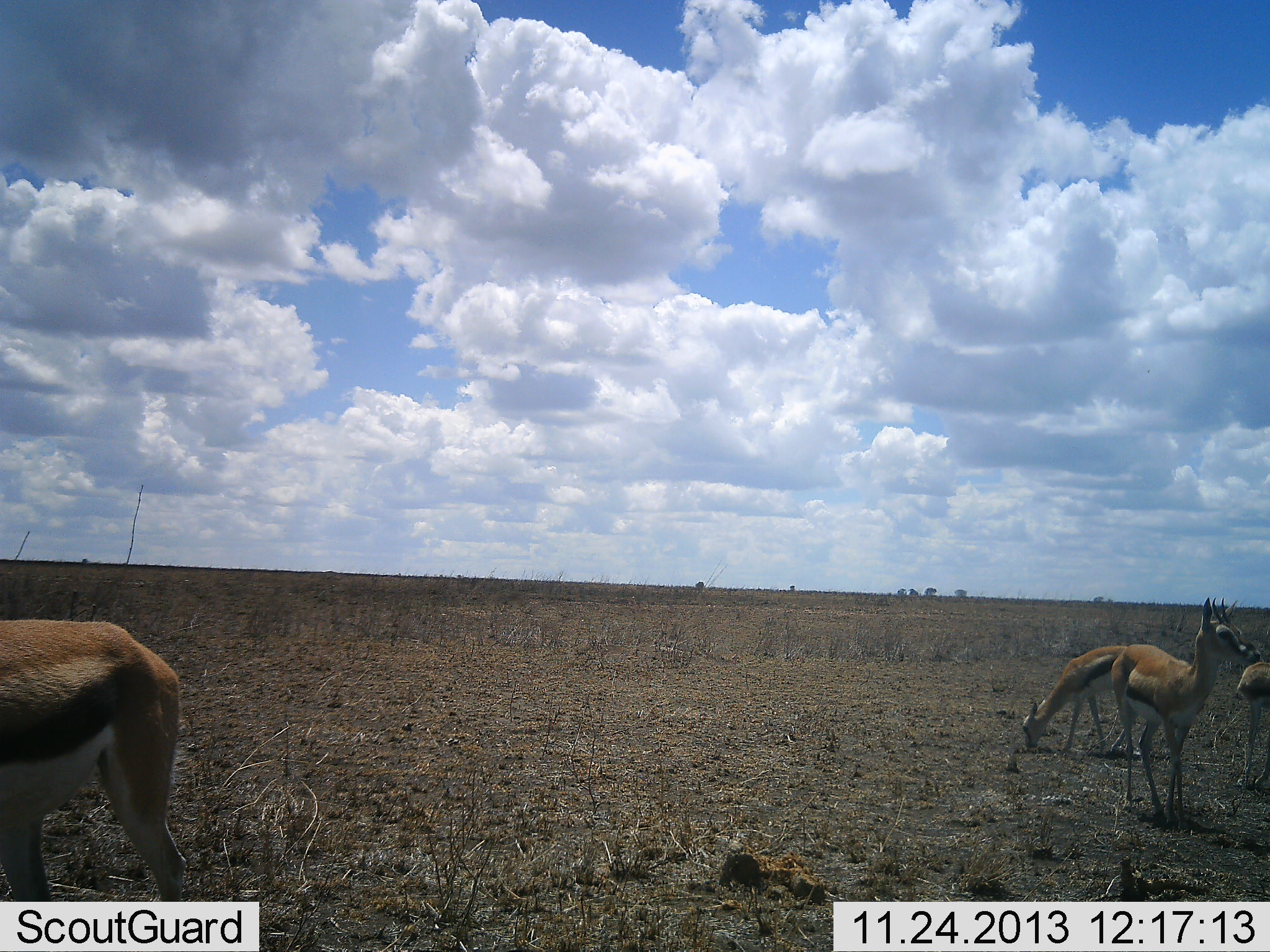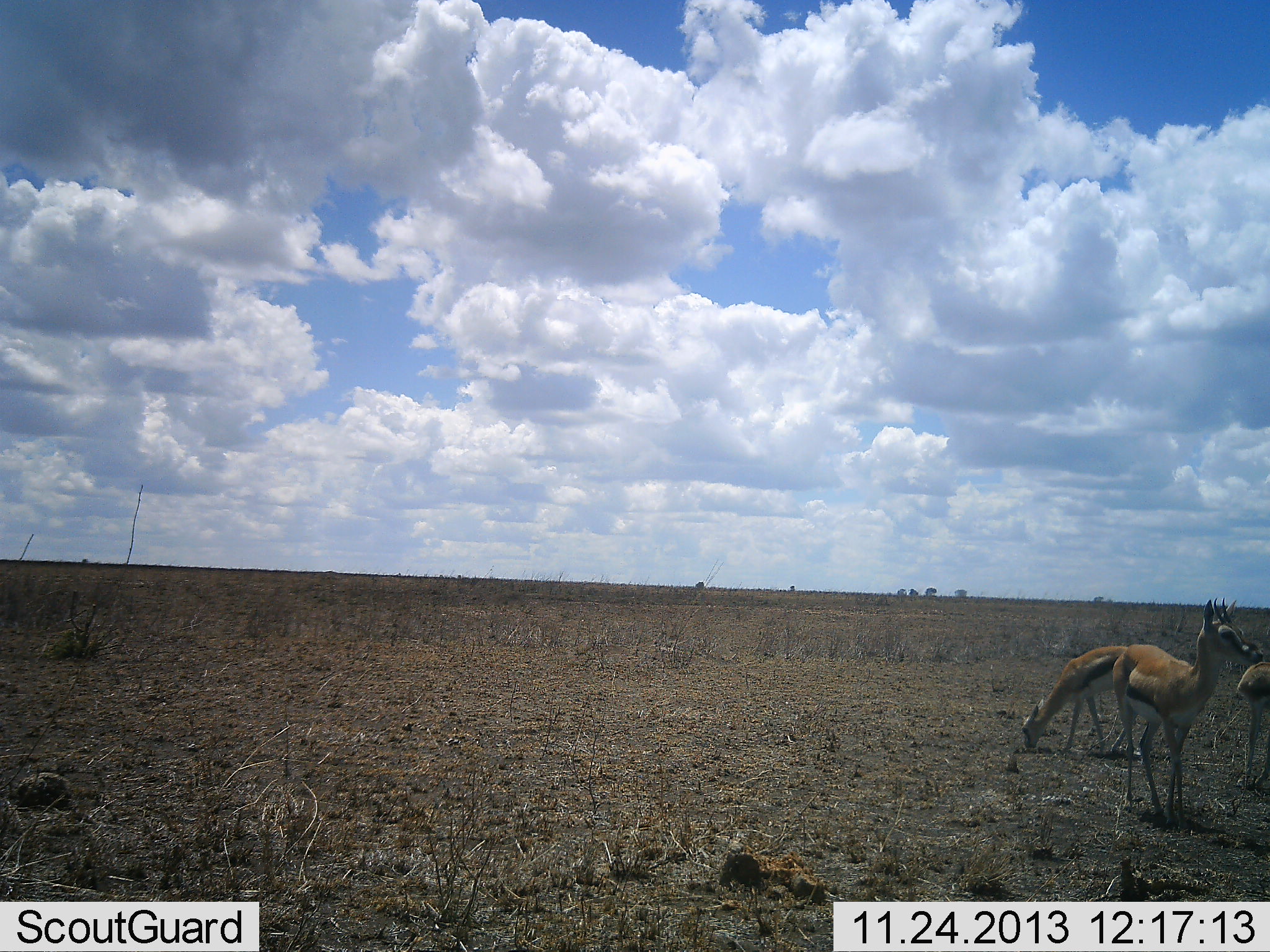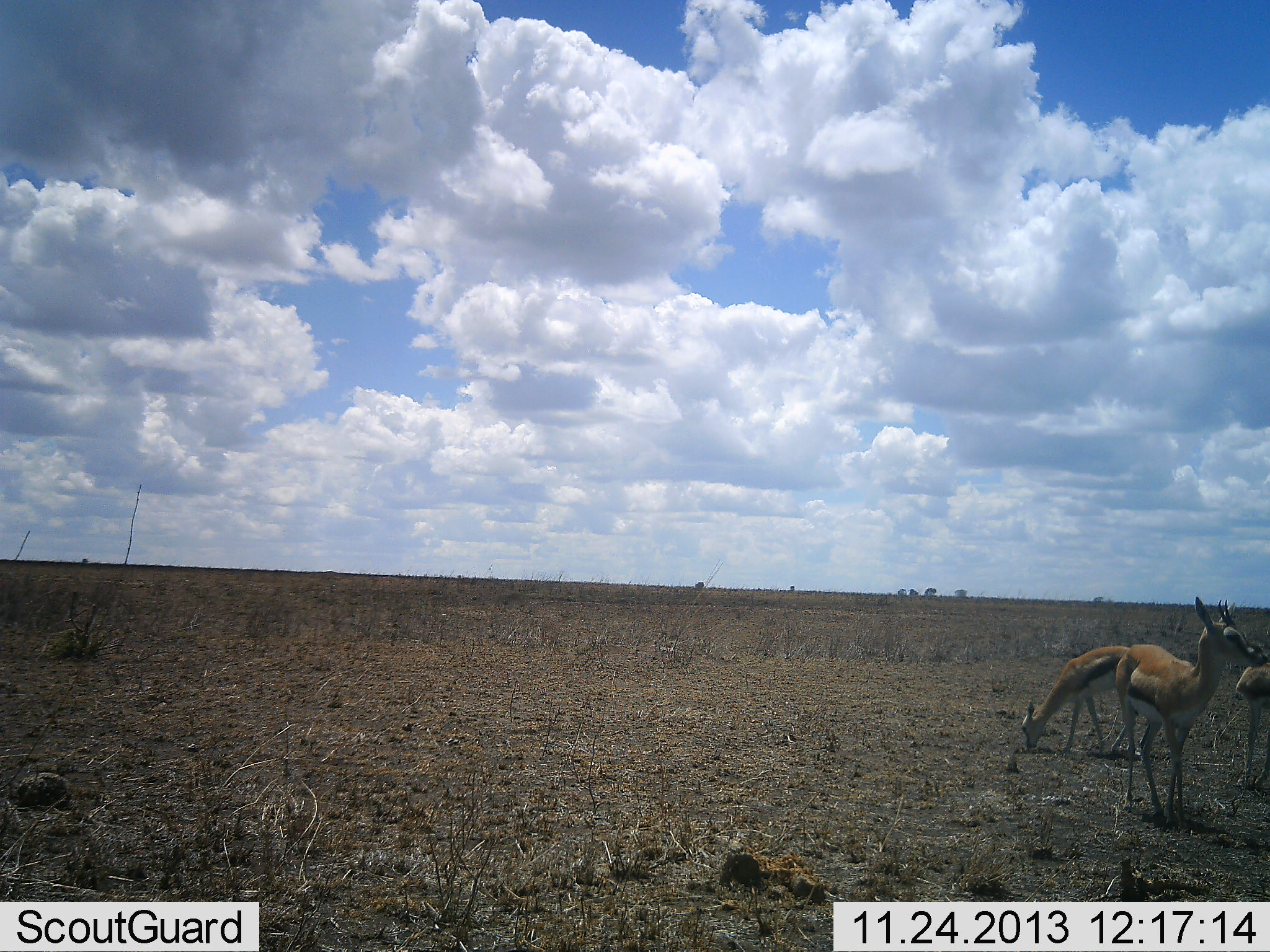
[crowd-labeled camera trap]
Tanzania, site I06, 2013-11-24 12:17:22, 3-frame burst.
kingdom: Animalia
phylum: Chordata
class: Mammalia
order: Artiodactyla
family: Bovidae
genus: Eudorcas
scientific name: Eudorcas thomsonii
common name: thomson's gazelle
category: gazellethomsons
Gazellethomsons (thomson's gazelle) (Eudorcas thomsonii), count 4. Behavior (volunteer vote fractions): standing 90%, resting 0%, moving 60%, interacting 10%. Young present (vote fraction): 0%. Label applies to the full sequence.